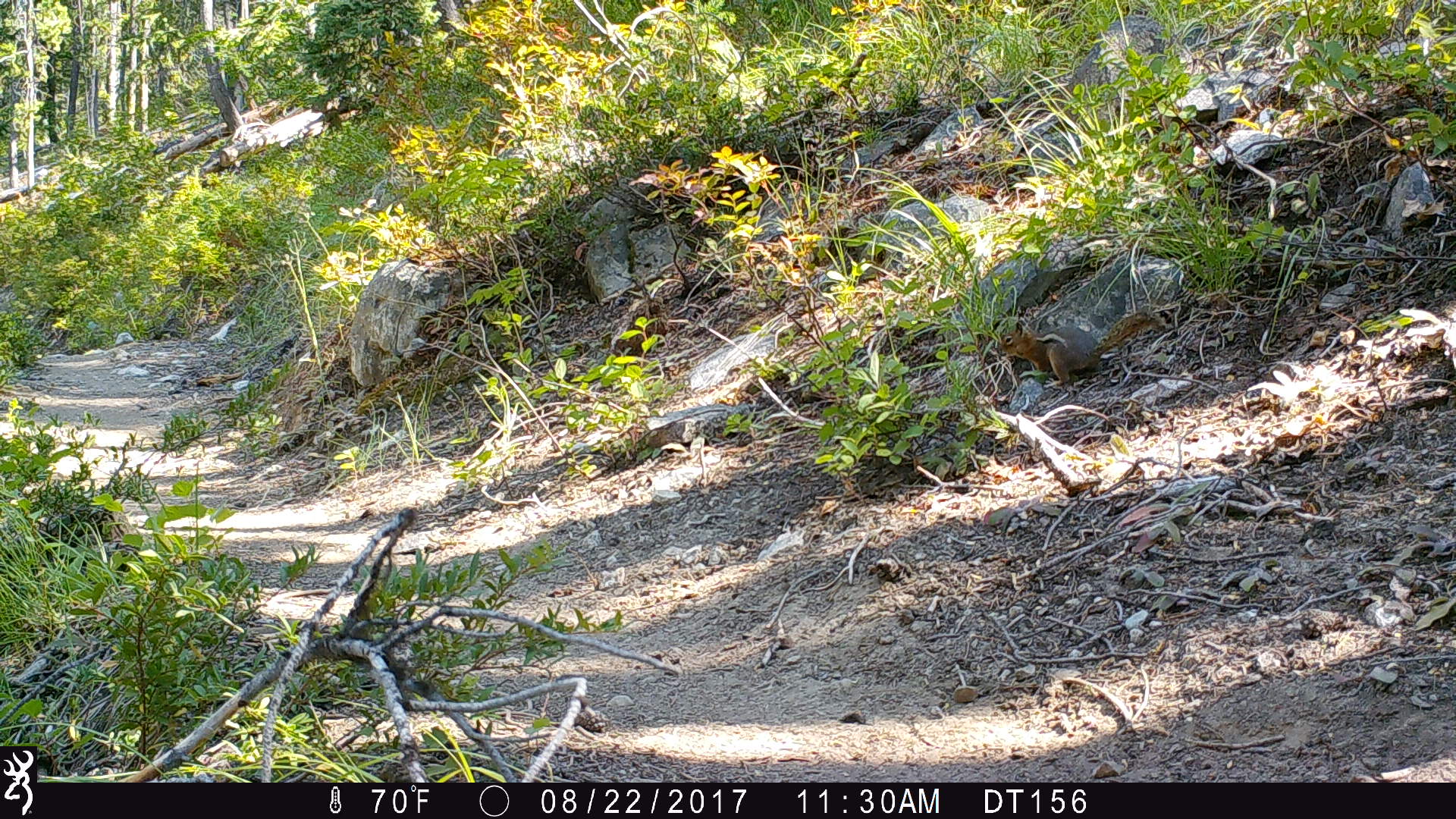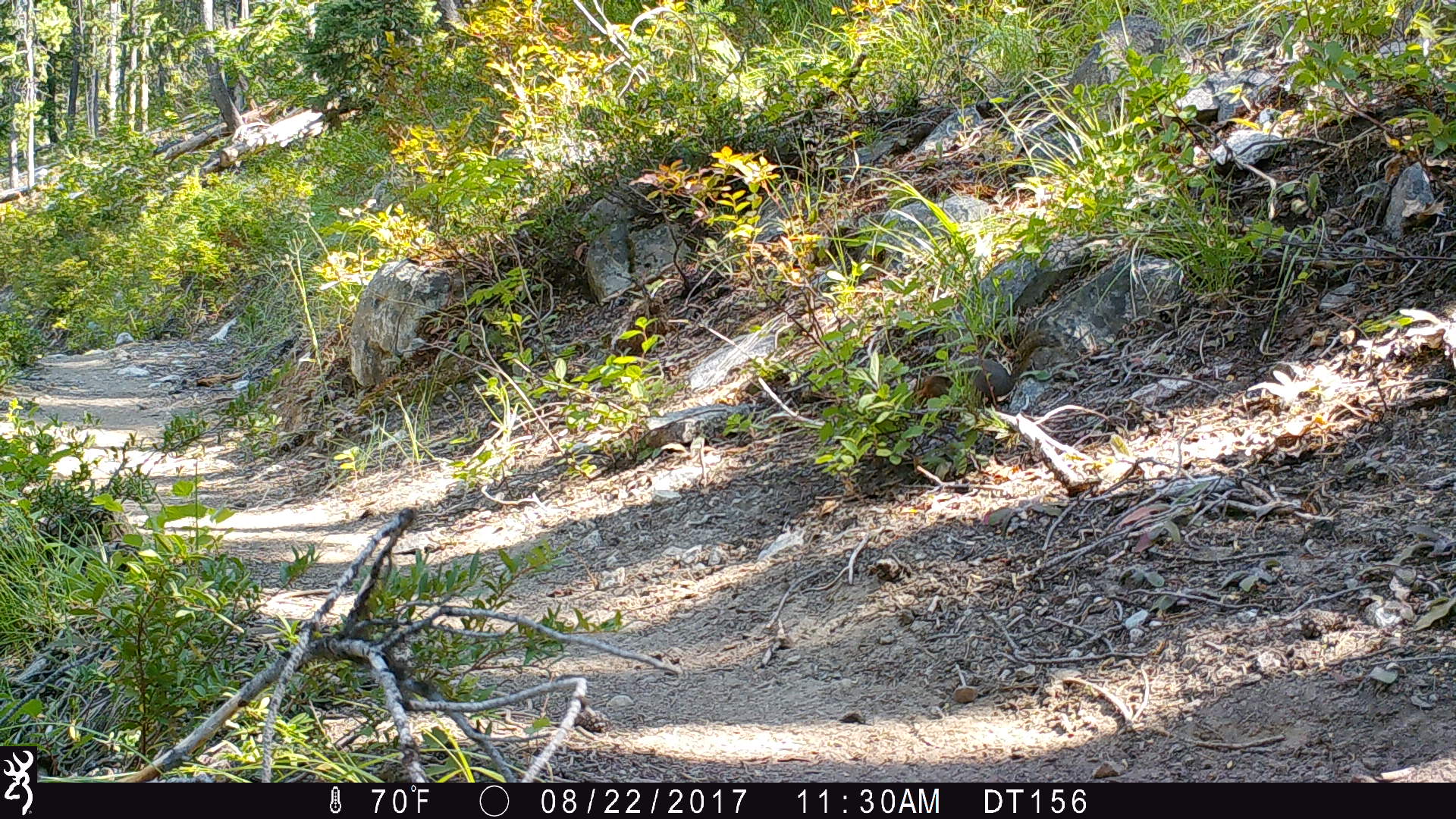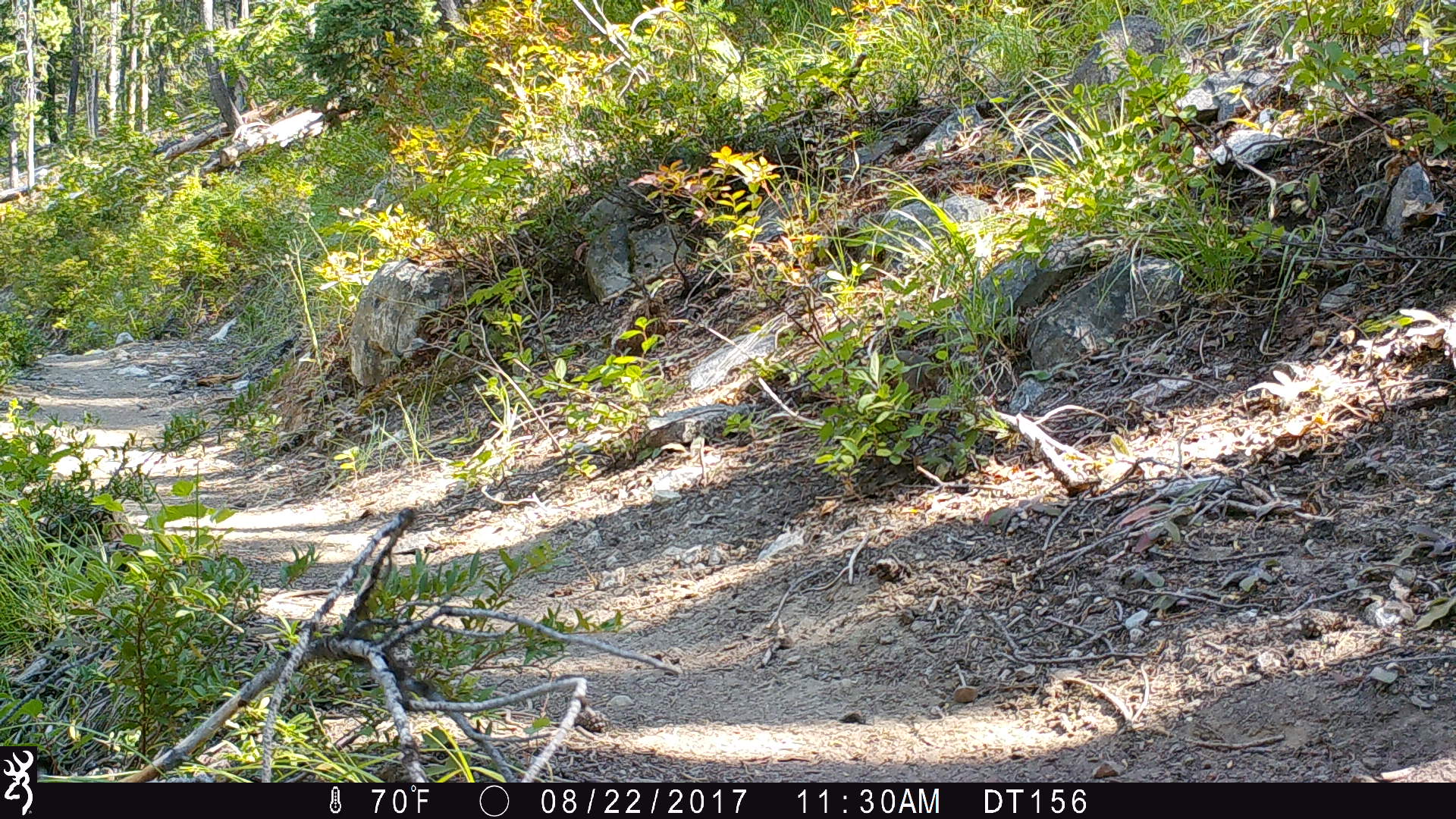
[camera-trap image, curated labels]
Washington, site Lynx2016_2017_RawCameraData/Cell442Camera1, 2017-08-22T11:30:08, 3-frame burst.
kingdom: Animalia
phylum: Chordata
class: Mammalia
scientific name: Mammalia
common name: small mammal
Small mammal (Mammalia). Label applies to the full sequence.